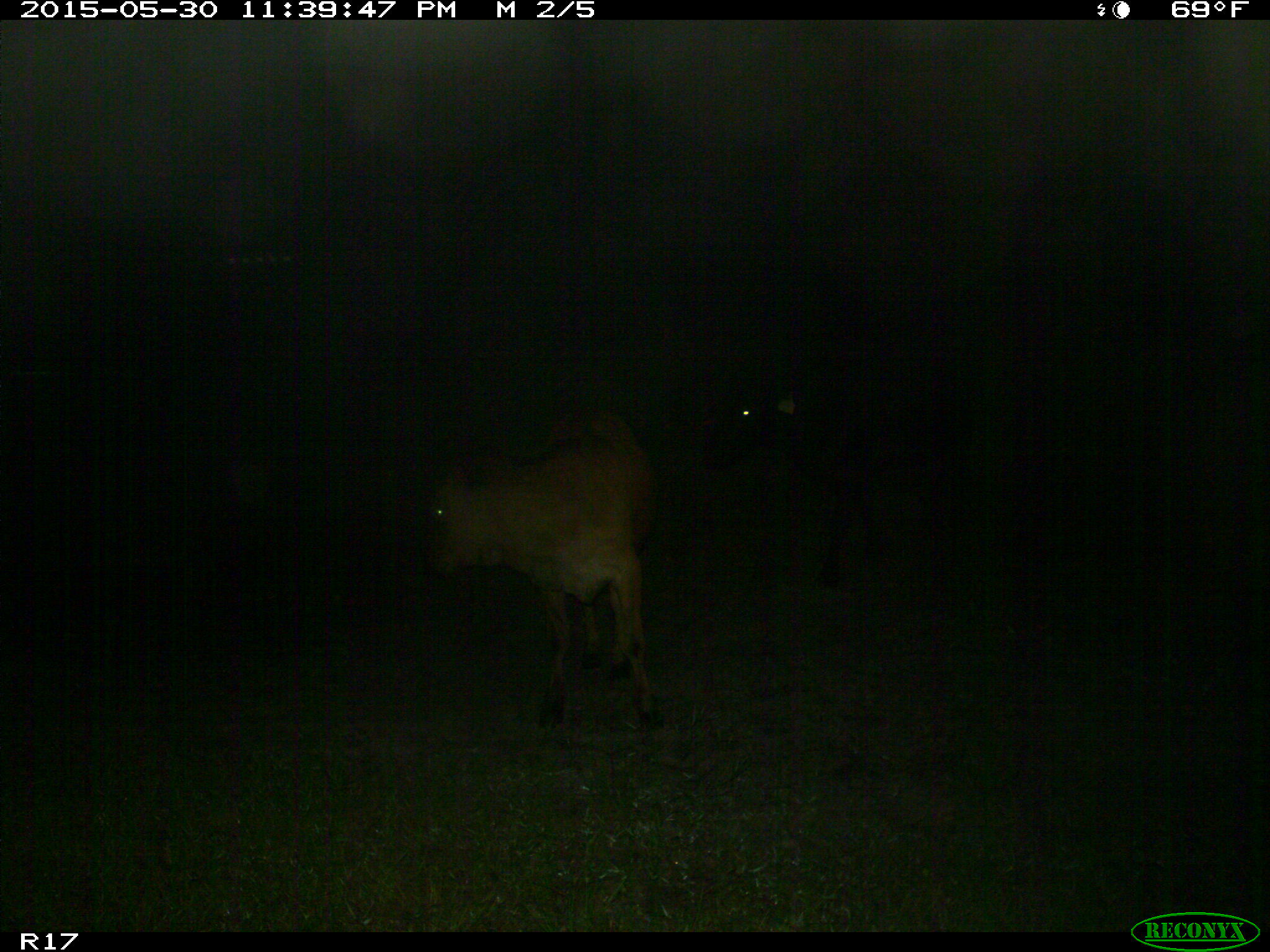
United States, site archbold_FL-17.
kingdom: Animalia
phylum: Chordata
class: Mammalia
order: Artiodactyla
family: Bovidae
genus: Bos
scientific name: Bos taurus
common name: domestic cow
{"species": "Bos taurus (domestic cow)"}